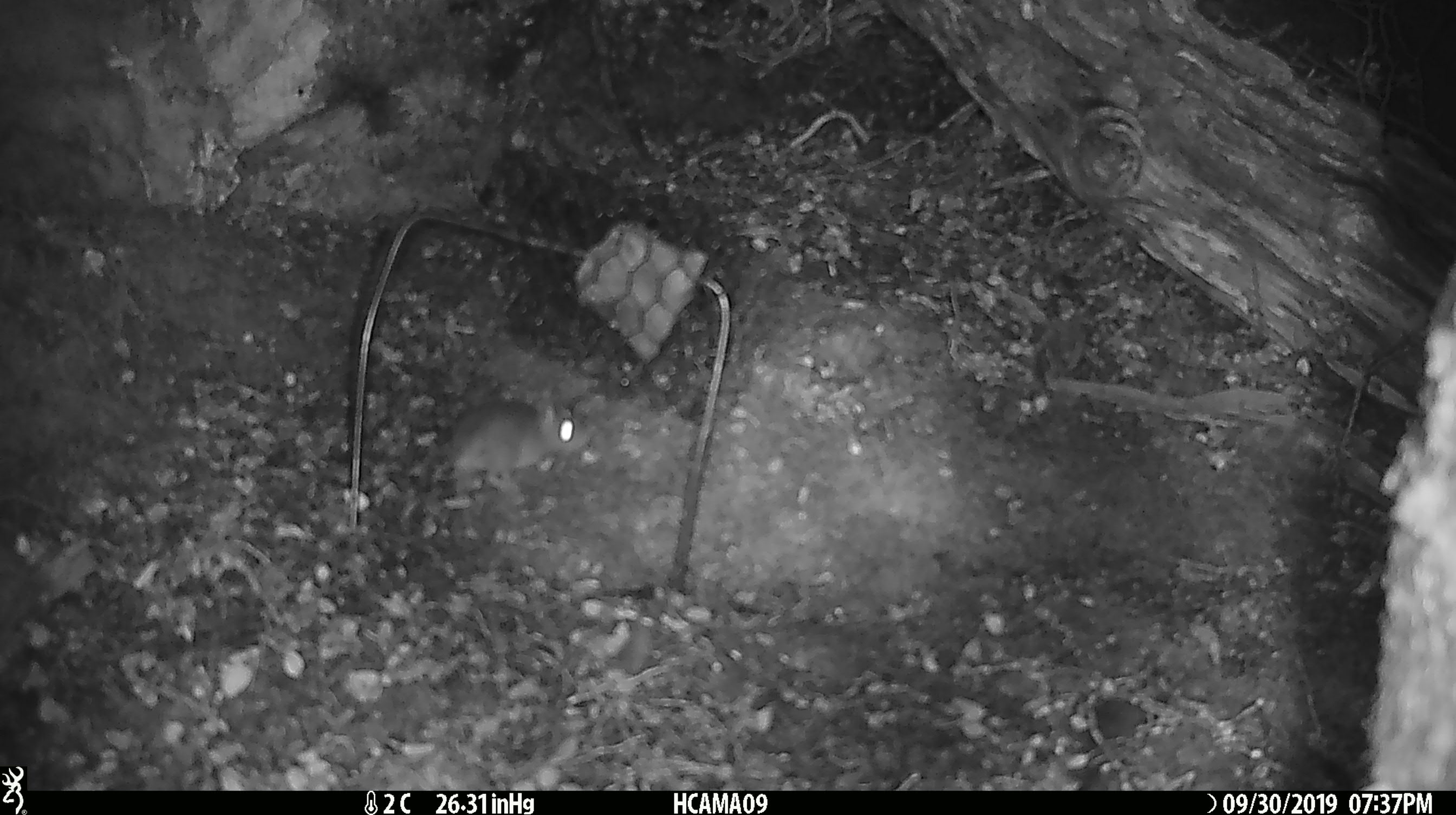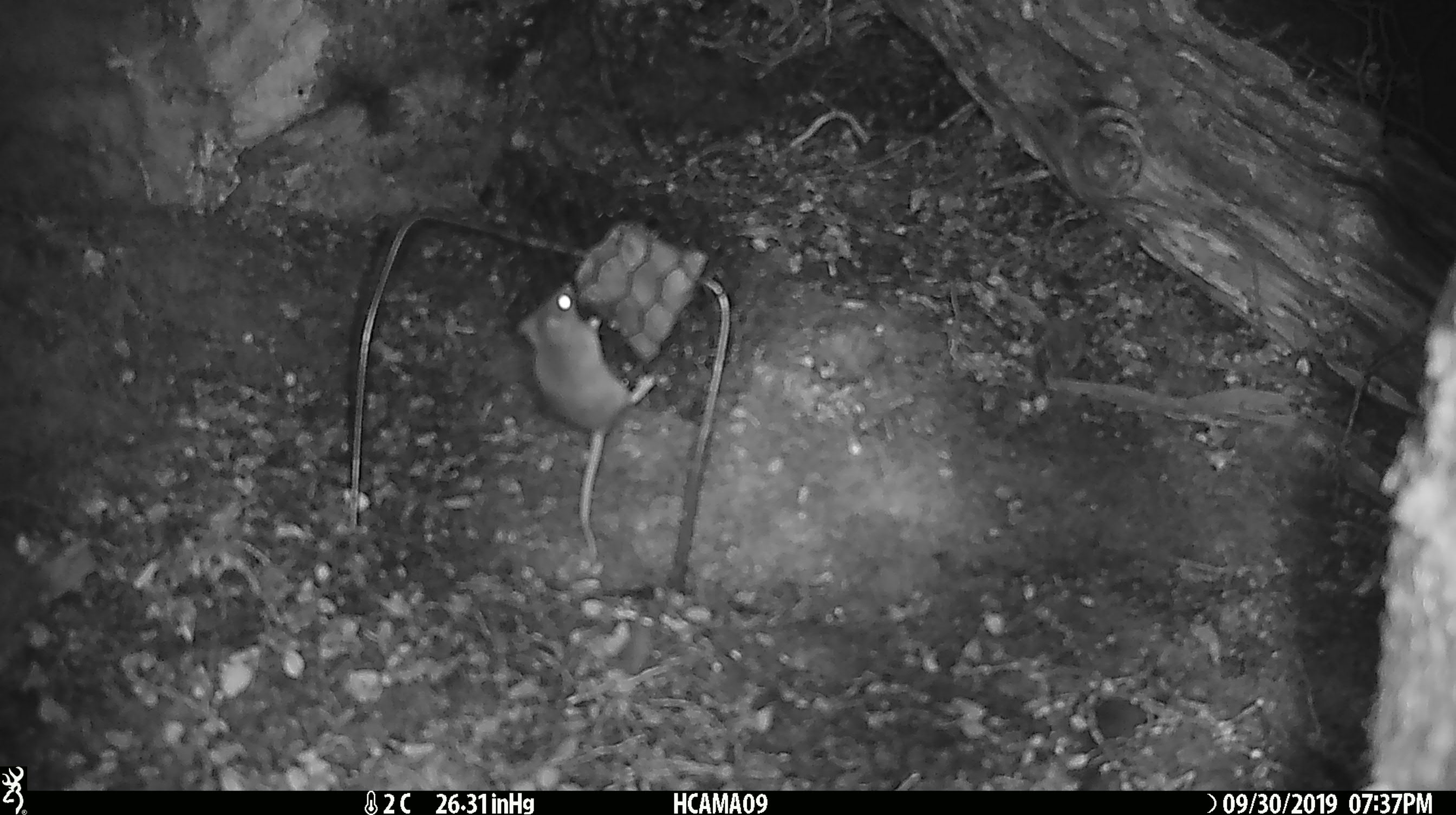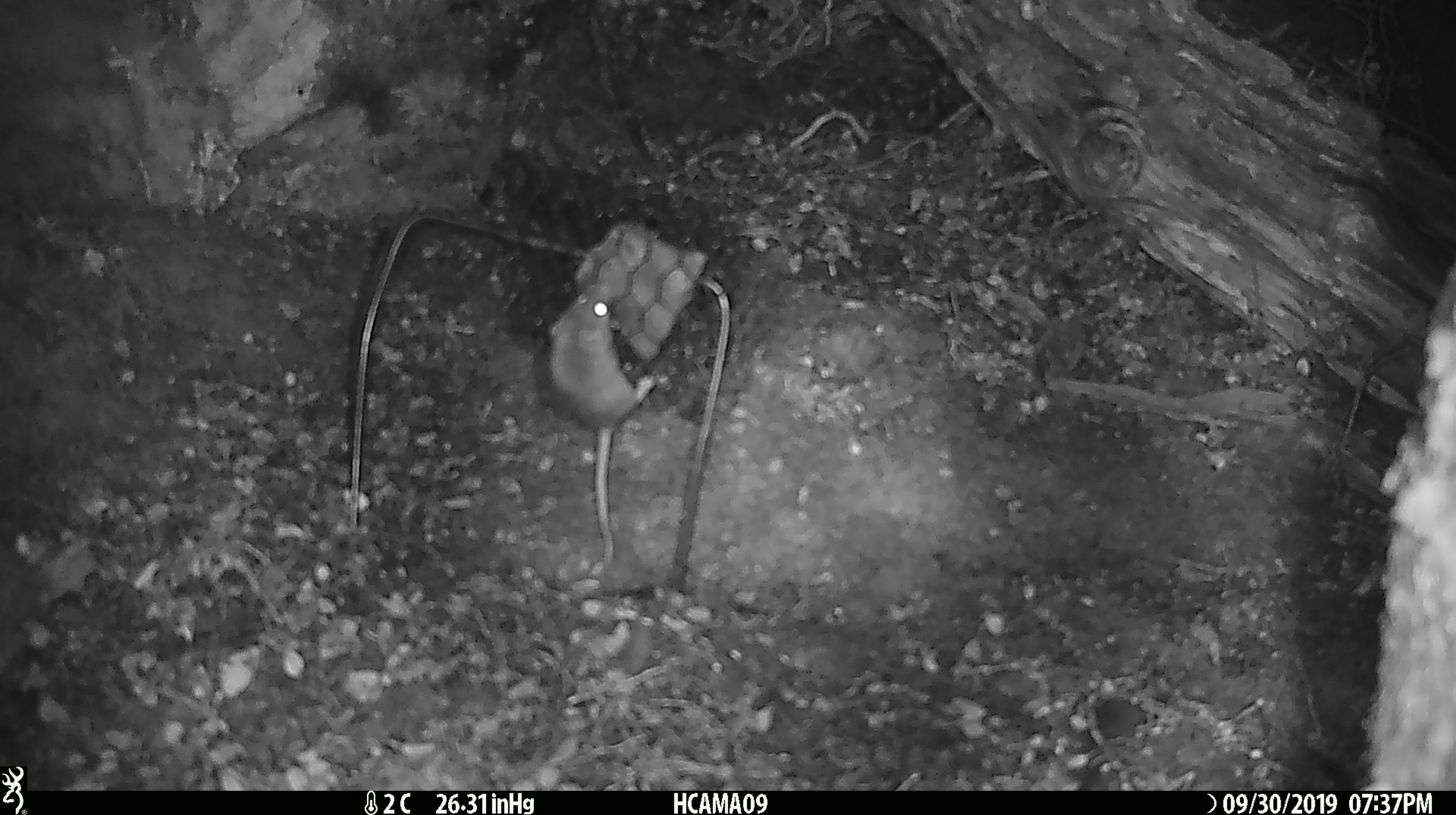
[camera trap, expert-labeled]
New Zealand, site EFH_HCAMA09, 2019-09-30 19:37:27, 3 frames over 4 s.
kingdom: Animalia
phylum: Chordata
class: Mammalia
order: Rodentia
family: Muridae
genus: Mus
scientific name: Mus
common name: mouse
Mouse (Mus).